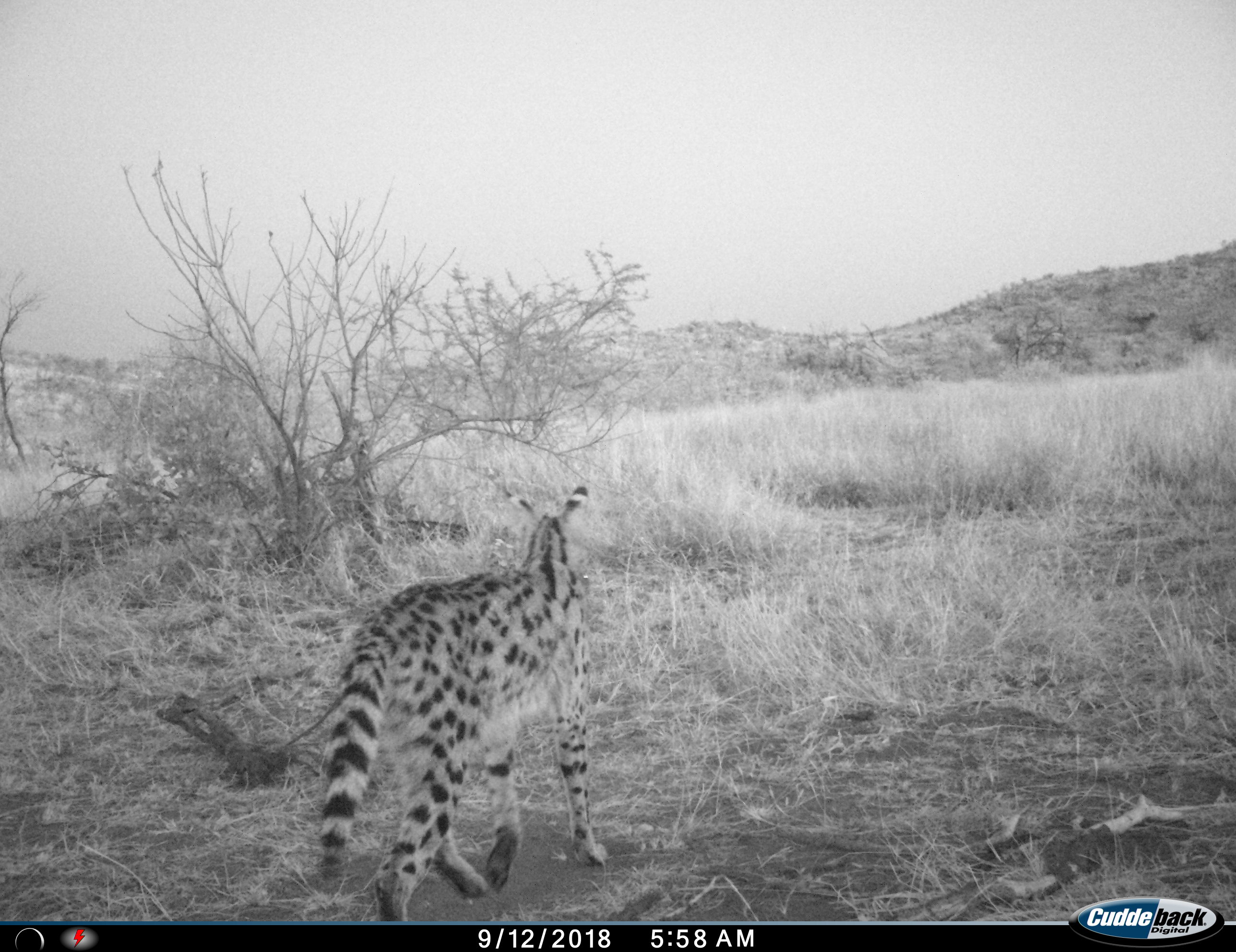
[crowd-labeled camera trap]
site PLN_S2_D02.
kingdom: Animalia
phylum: Chordata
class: Mammalia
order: Carnivora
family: Felidae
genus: Leptailurus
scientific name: Leptailurus serval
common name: serval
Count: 1.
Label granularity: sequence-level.